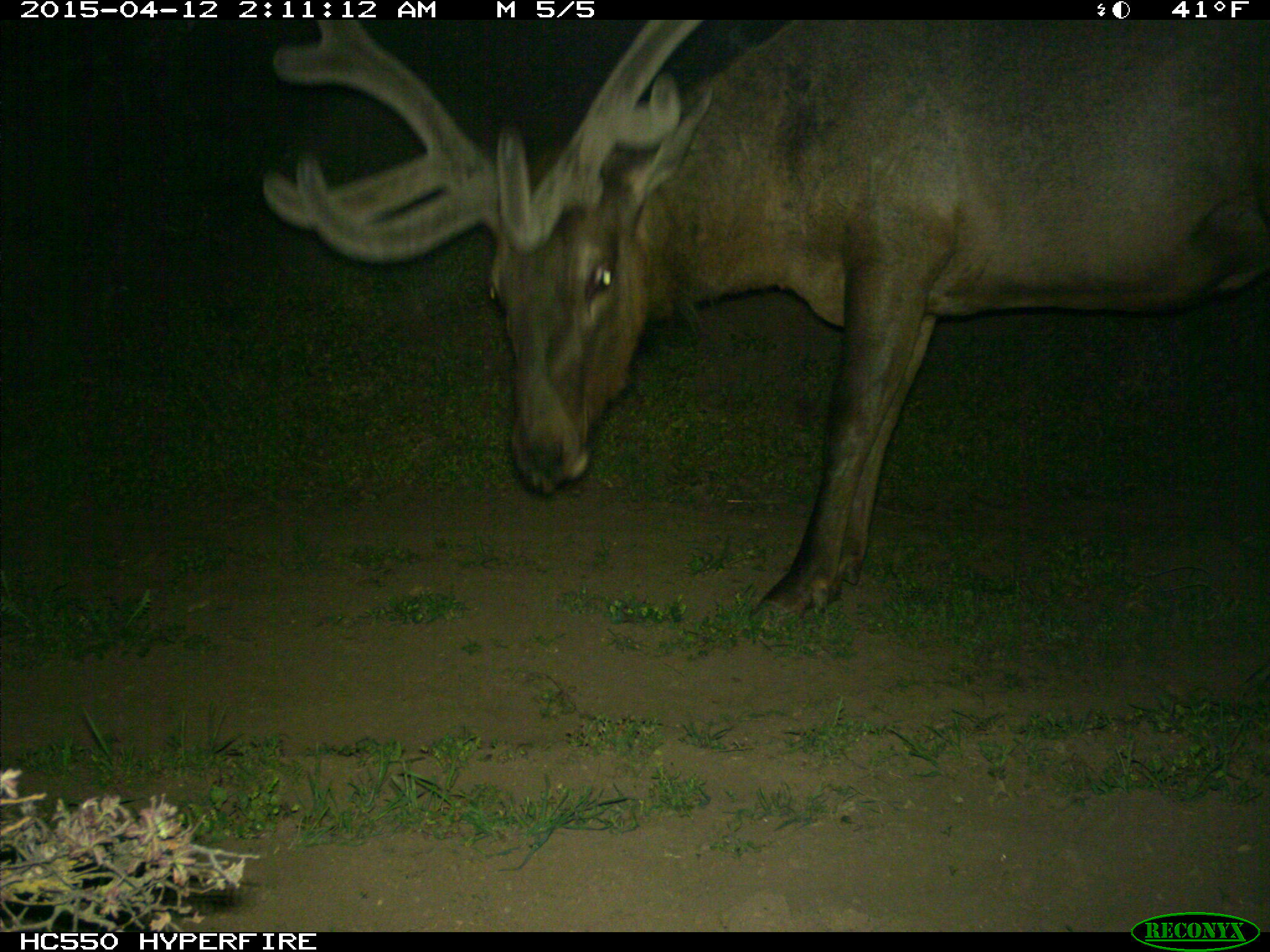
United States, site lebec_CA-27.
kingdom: Animalia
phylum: Chordata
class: Mammalia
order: Artiodactyla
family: Cervidae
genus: Cervus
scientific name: Cervus canadensis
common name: elk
Cervus canadensis (elk).